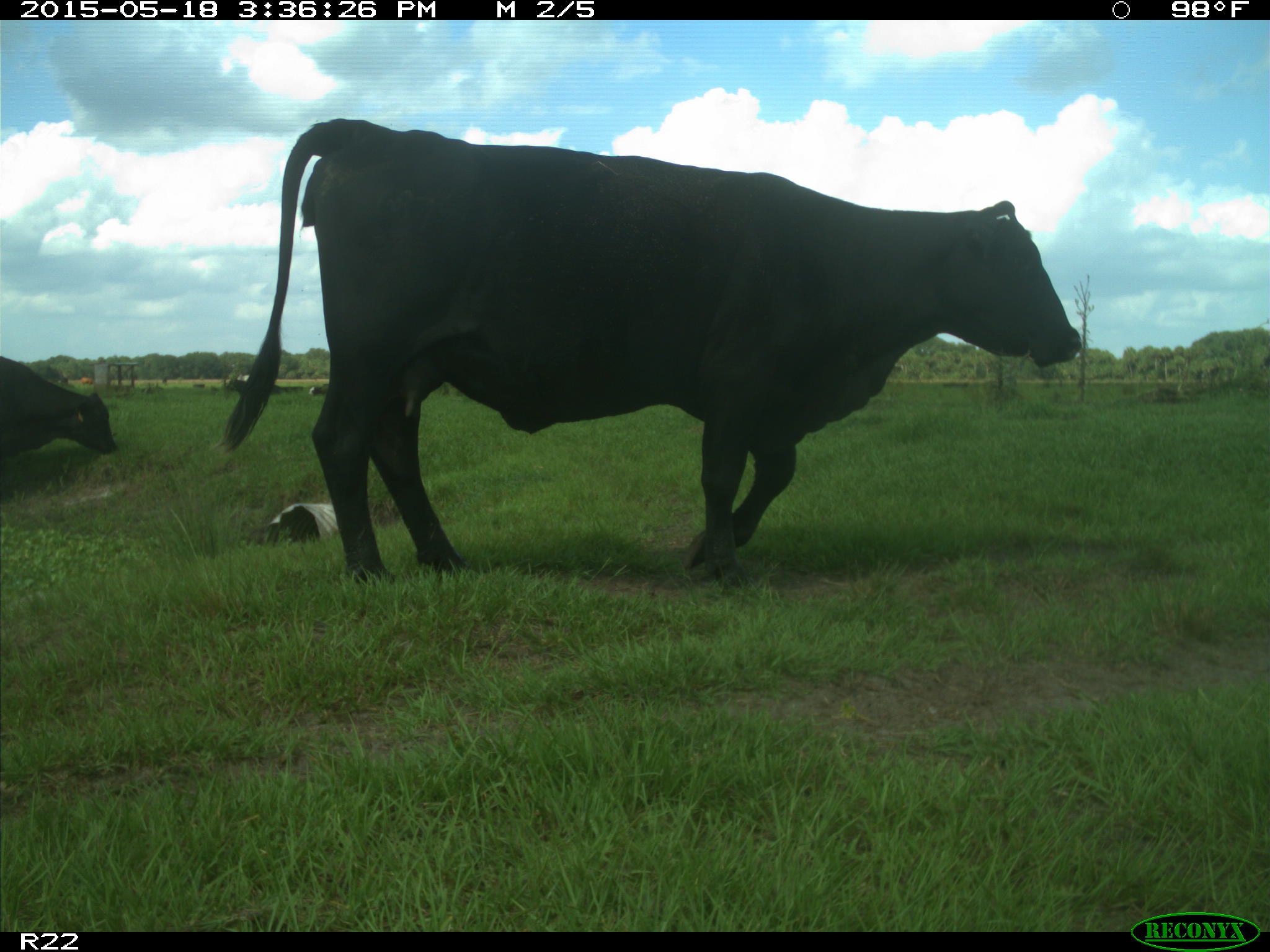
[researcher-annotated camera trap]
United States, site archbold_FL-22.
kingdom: Animalia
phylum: Chordata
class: Mammalia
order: Artiodactyla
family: Bovidae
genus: Bos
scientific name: Bos taurus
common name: domestic cow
Bos taurus (domestic cow).